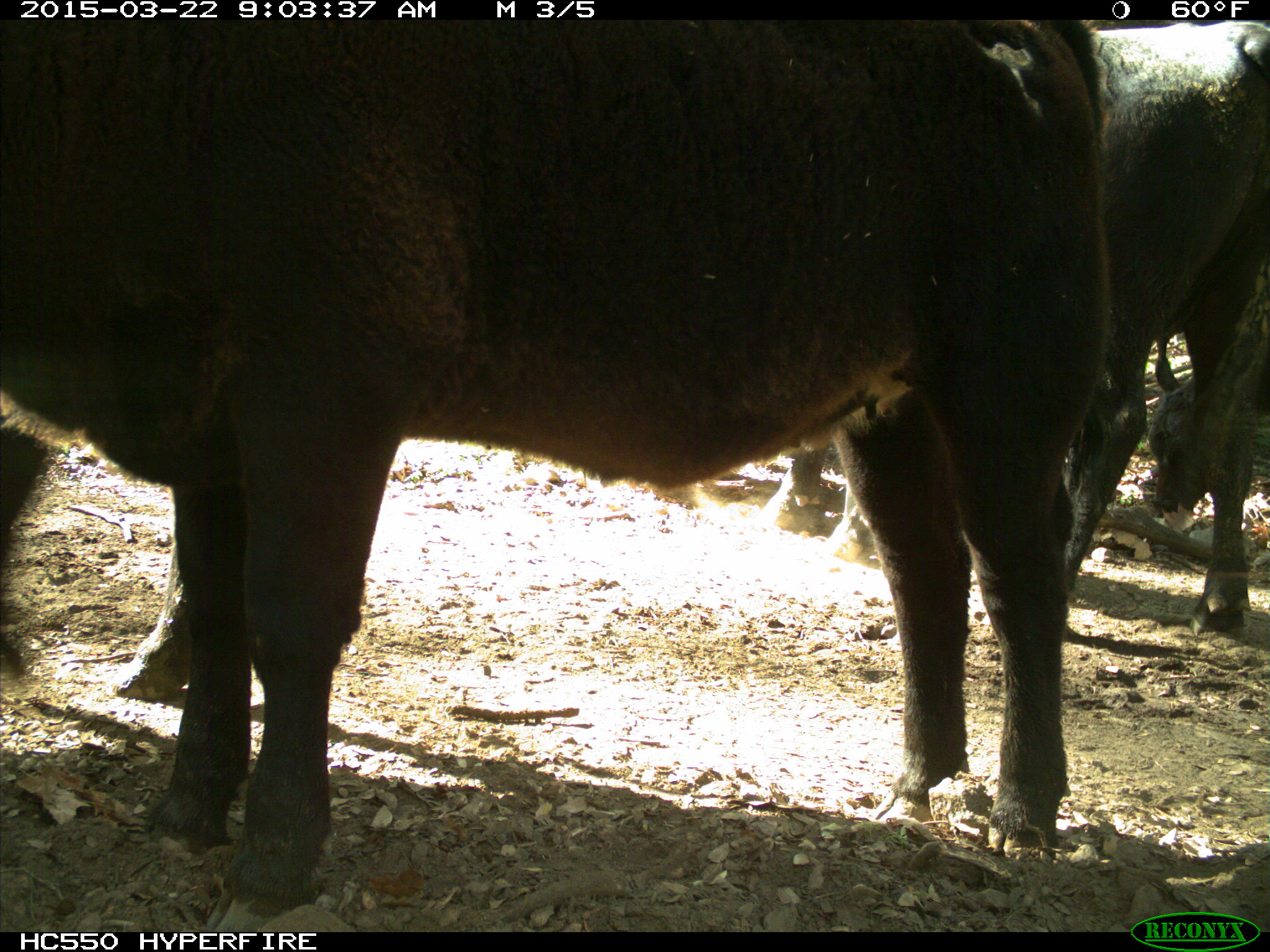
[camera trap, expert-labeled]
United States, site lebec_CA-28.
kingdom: Animalia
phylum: Chordata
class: Mammalia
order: Artiodactyla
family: Bovidae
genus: Bos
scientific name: Bos taurus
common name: domestic cow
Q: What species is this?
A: Bos taurus (domestic cow).